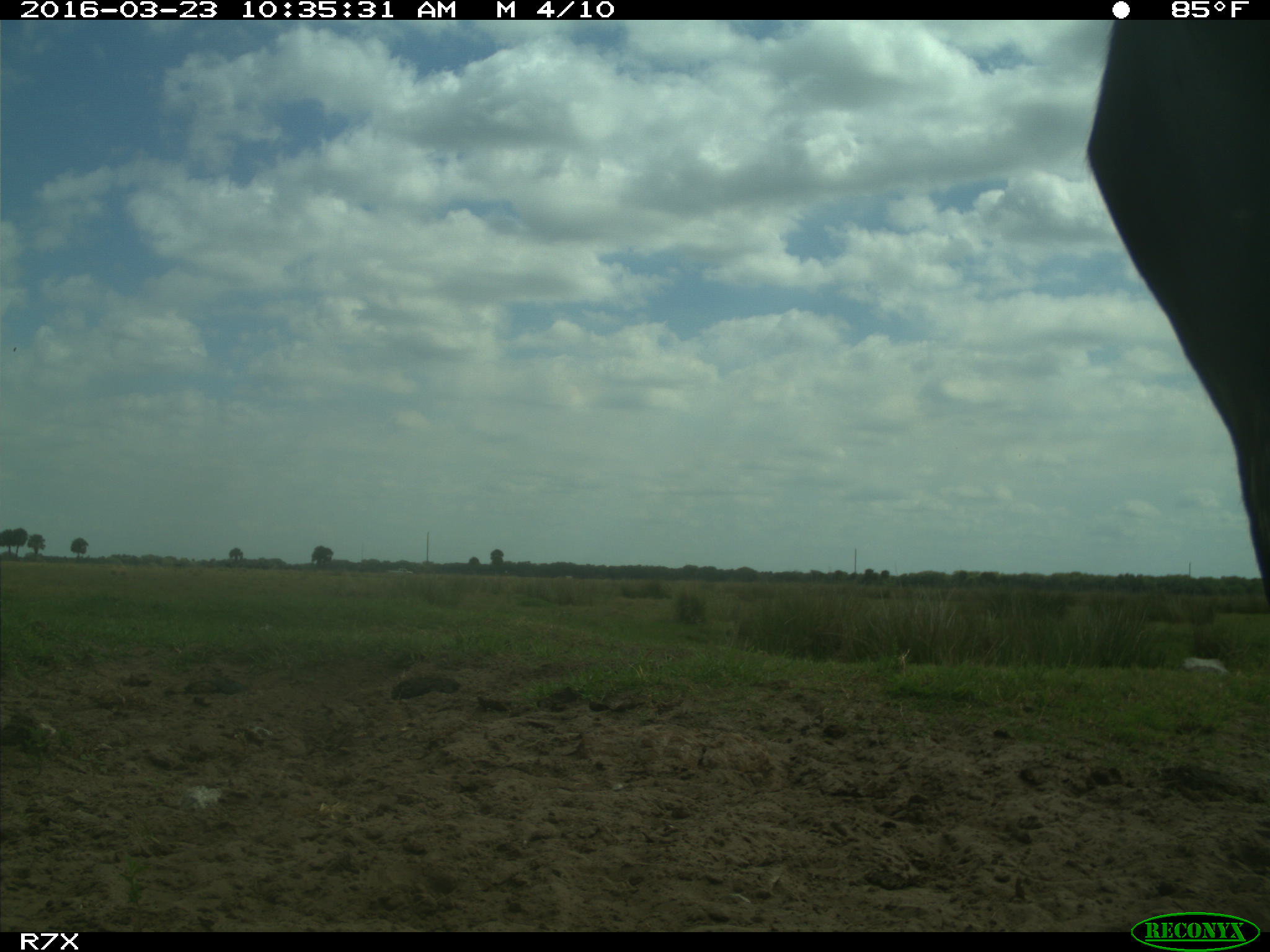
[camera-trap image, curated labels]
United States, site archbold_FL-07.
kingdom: Animalia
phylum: Chordata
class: Mammalia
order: Artiodactyla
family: Bovidae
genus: Bos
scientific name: Bos taurus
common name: domestic cow